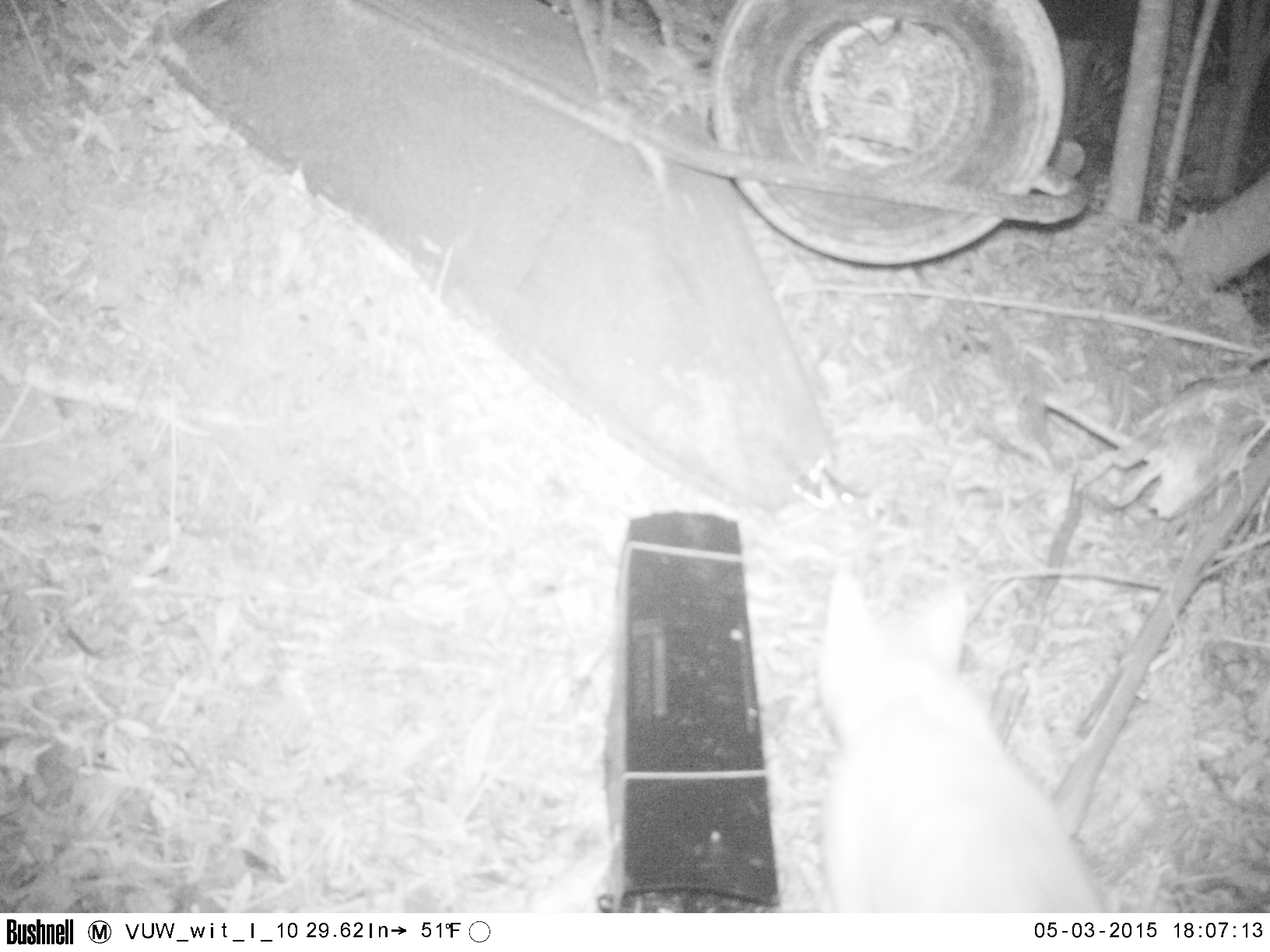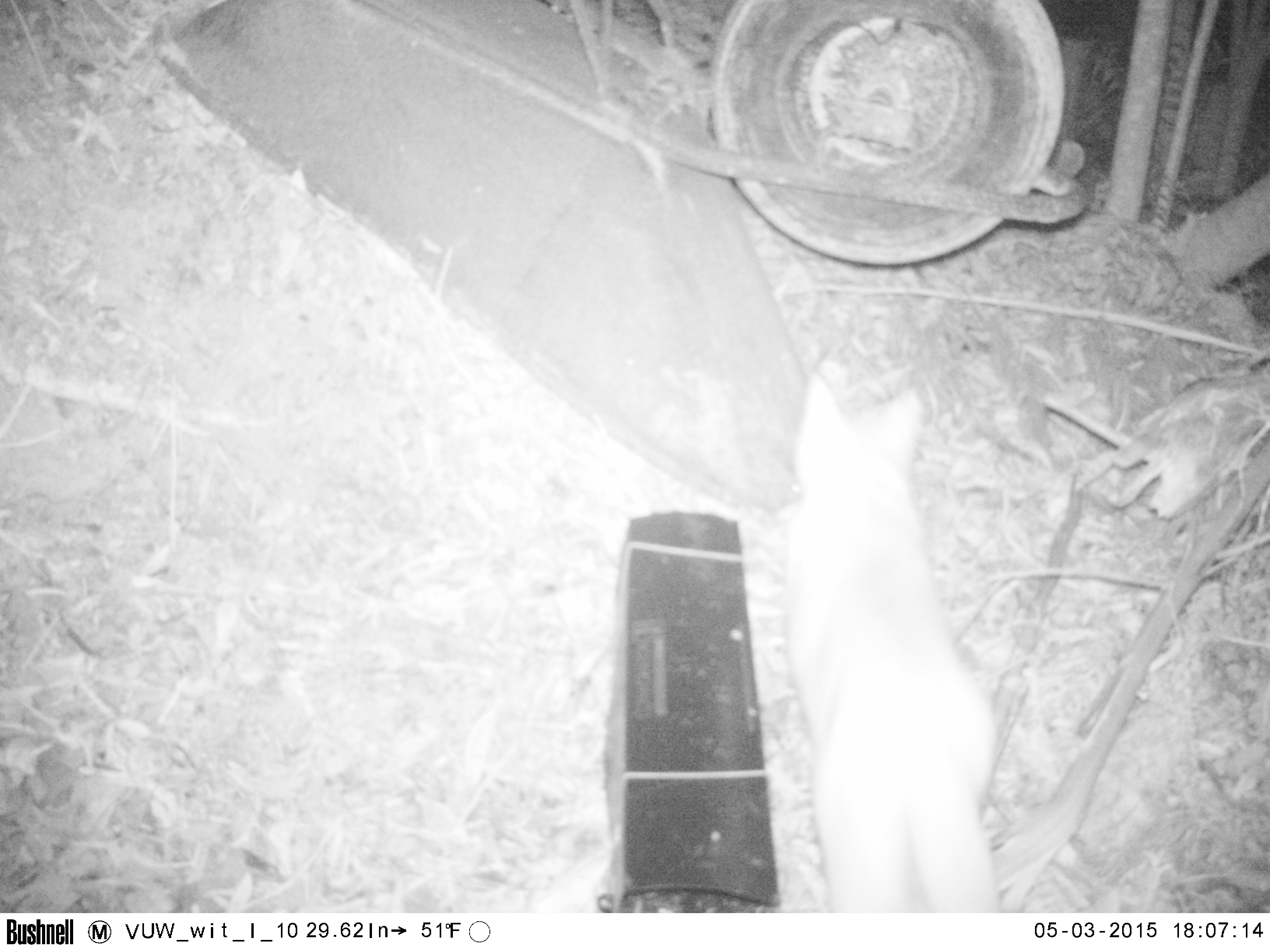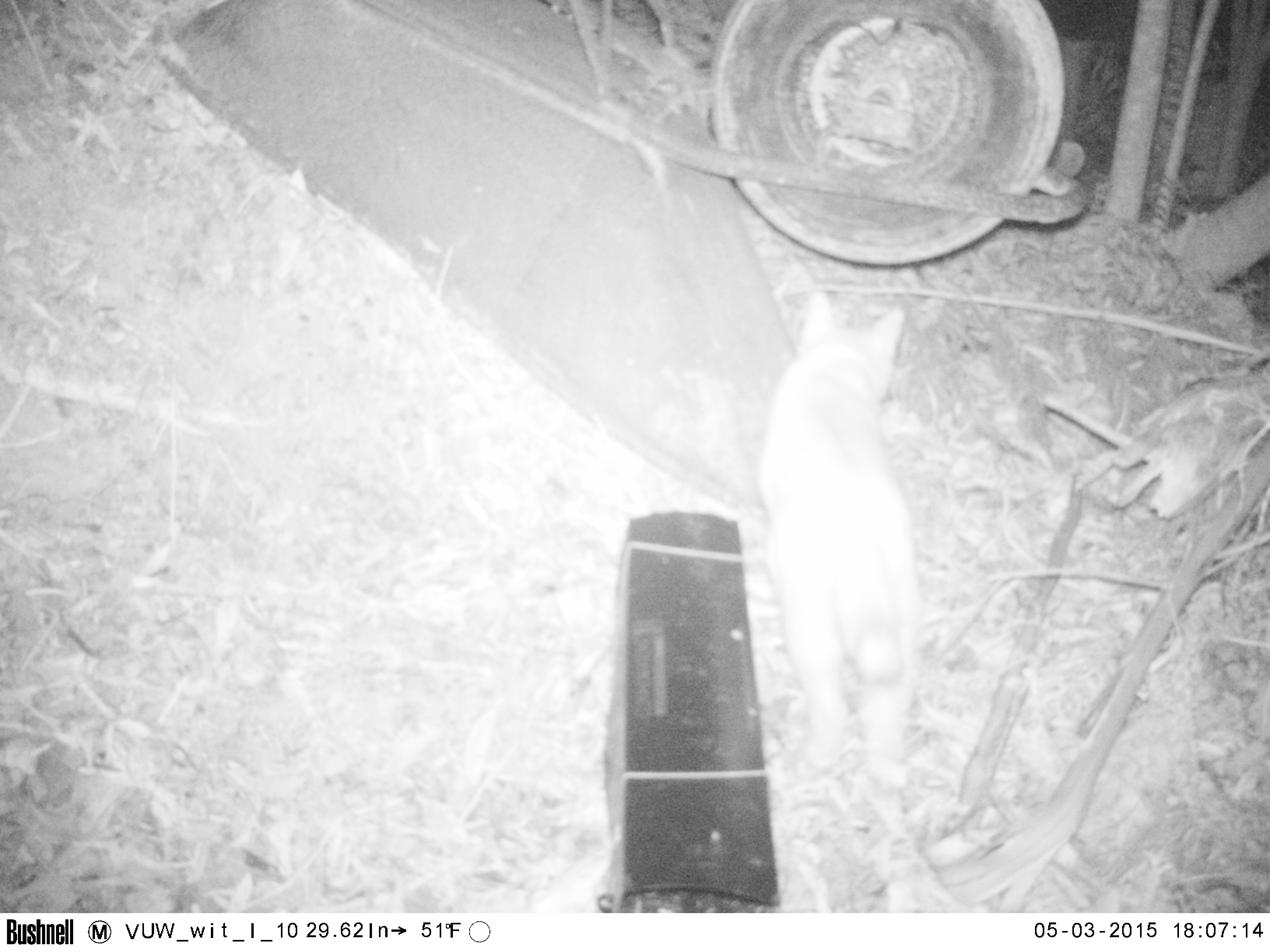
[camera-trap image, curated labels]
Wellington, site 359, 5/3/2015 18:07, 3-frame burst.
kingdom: Animalia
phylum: Chordata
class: Mammalia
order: Carnivora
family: Felidae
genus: Felis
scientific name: Felis catus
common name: cat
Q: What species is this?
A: Cat (Felis catus).